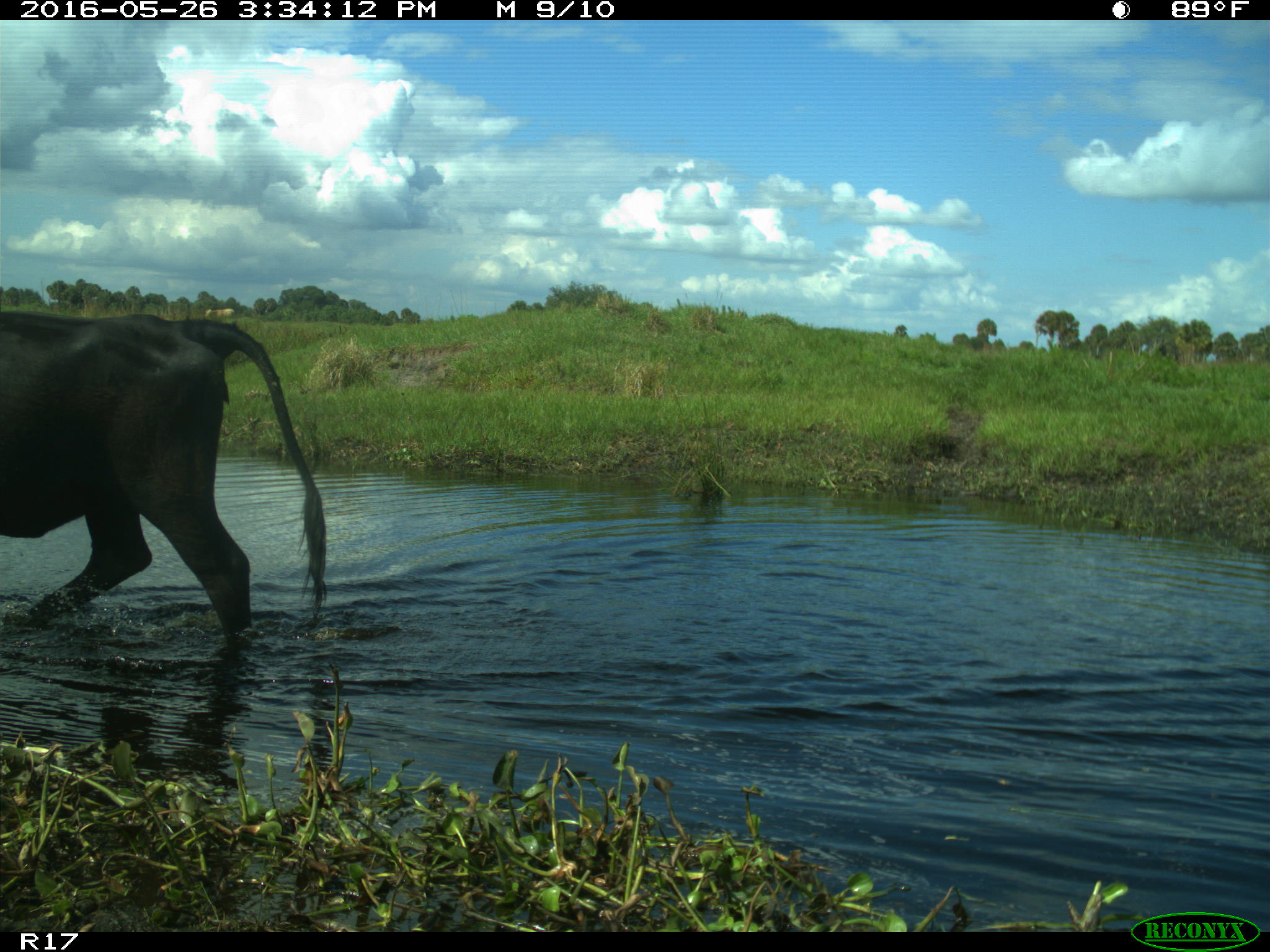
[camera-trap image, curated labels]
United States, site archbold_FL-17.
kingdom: Animalia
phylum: Chordata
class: Mammalia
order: Artiodactyla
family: Bovidae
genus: Bos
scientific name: Bos taurus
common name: domestic cow